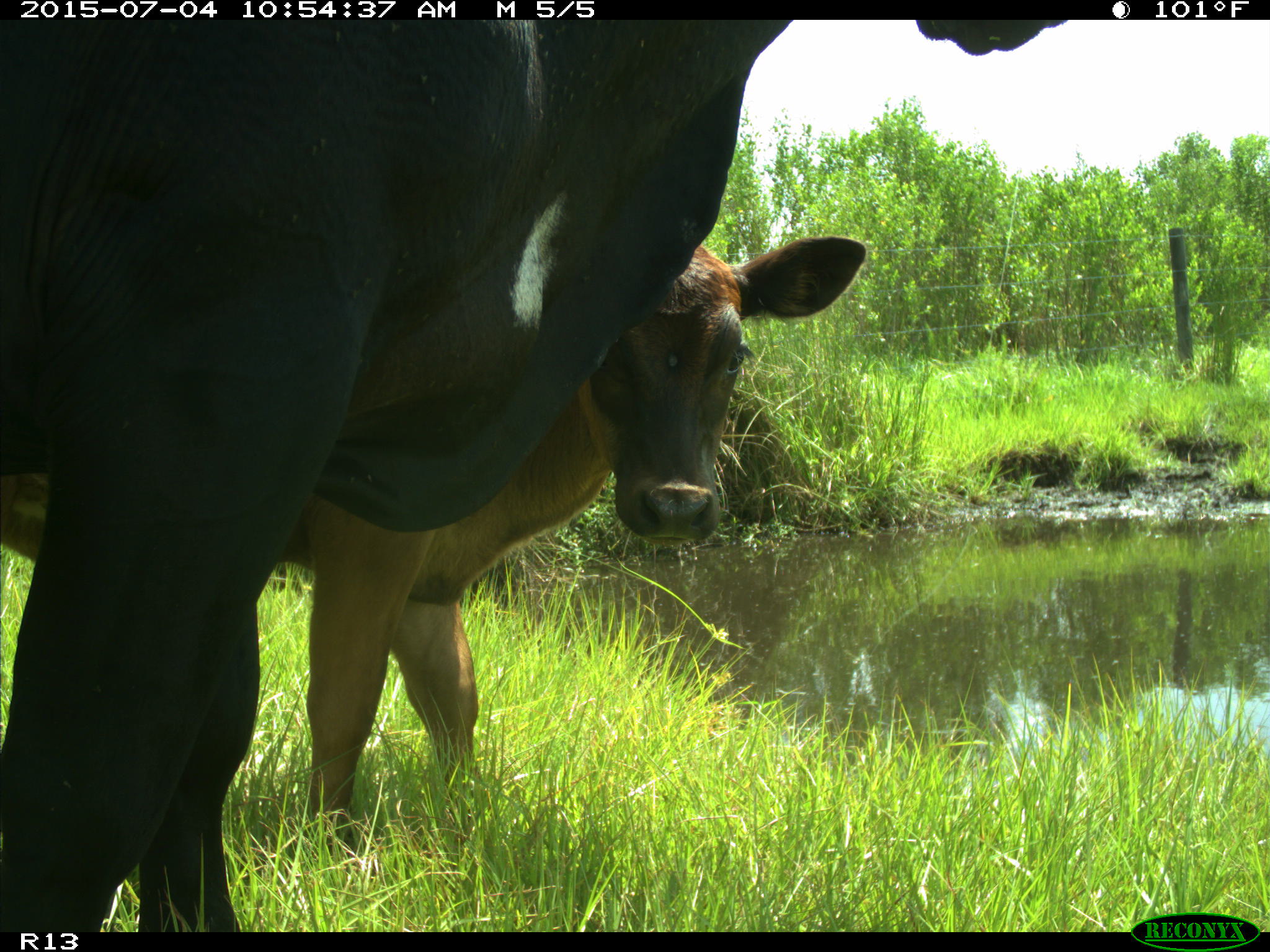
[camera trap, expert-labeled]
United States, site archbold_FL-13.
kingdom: Animalia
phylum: Chordata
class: Mammalia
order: Artiodactyla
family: Bovidae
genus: Bos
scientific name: Bos taurus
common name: domestic cow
Bos taurus (domestic cow).